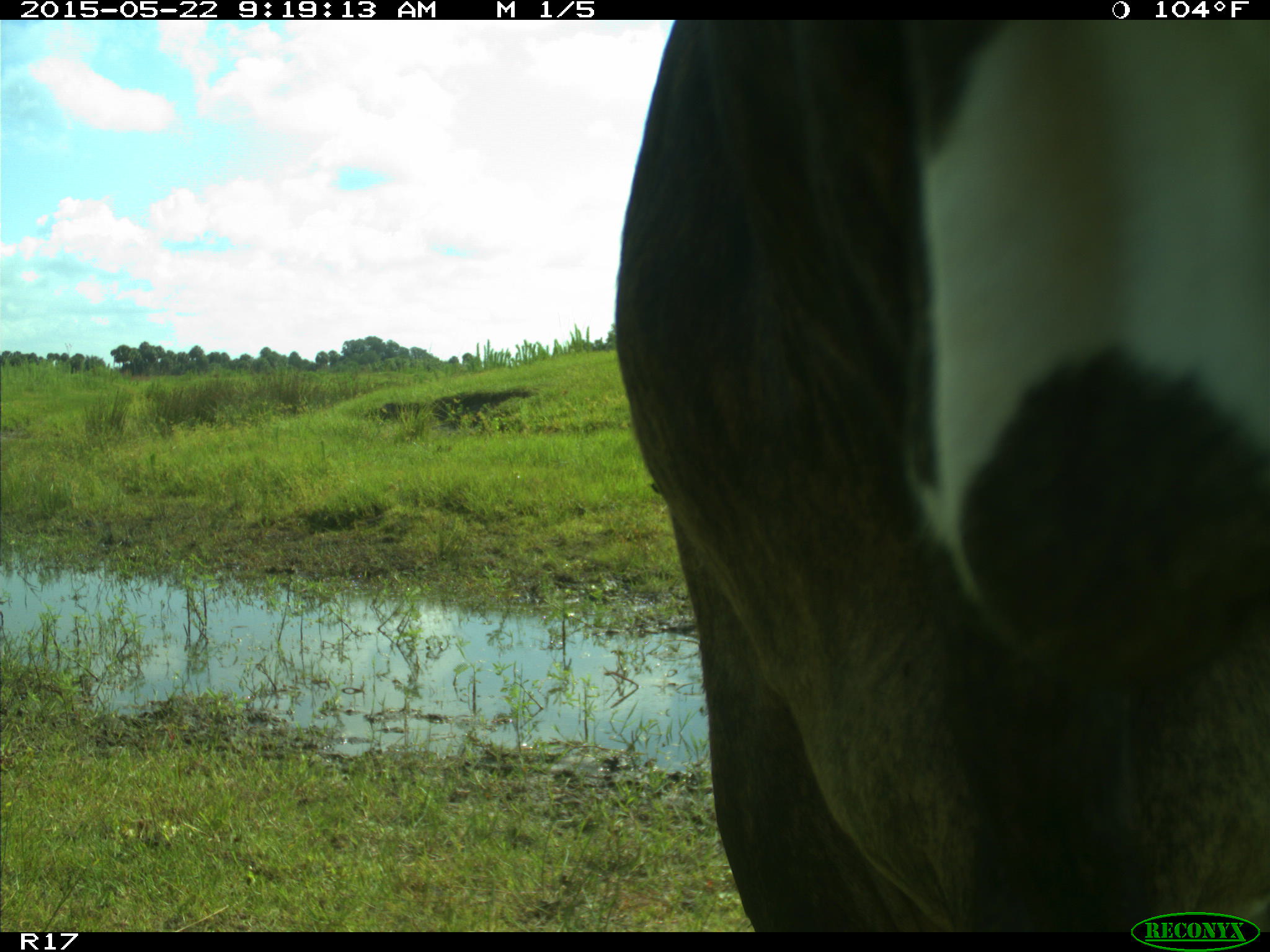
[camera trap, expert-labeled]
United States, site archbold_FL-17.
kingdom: Animalia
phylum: Chordata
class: Mammalia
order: Artiodactyla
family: Bovidae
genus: Bos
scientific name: Bos taurus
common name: domestic cow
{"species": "Bos taurus (domestic cow)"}